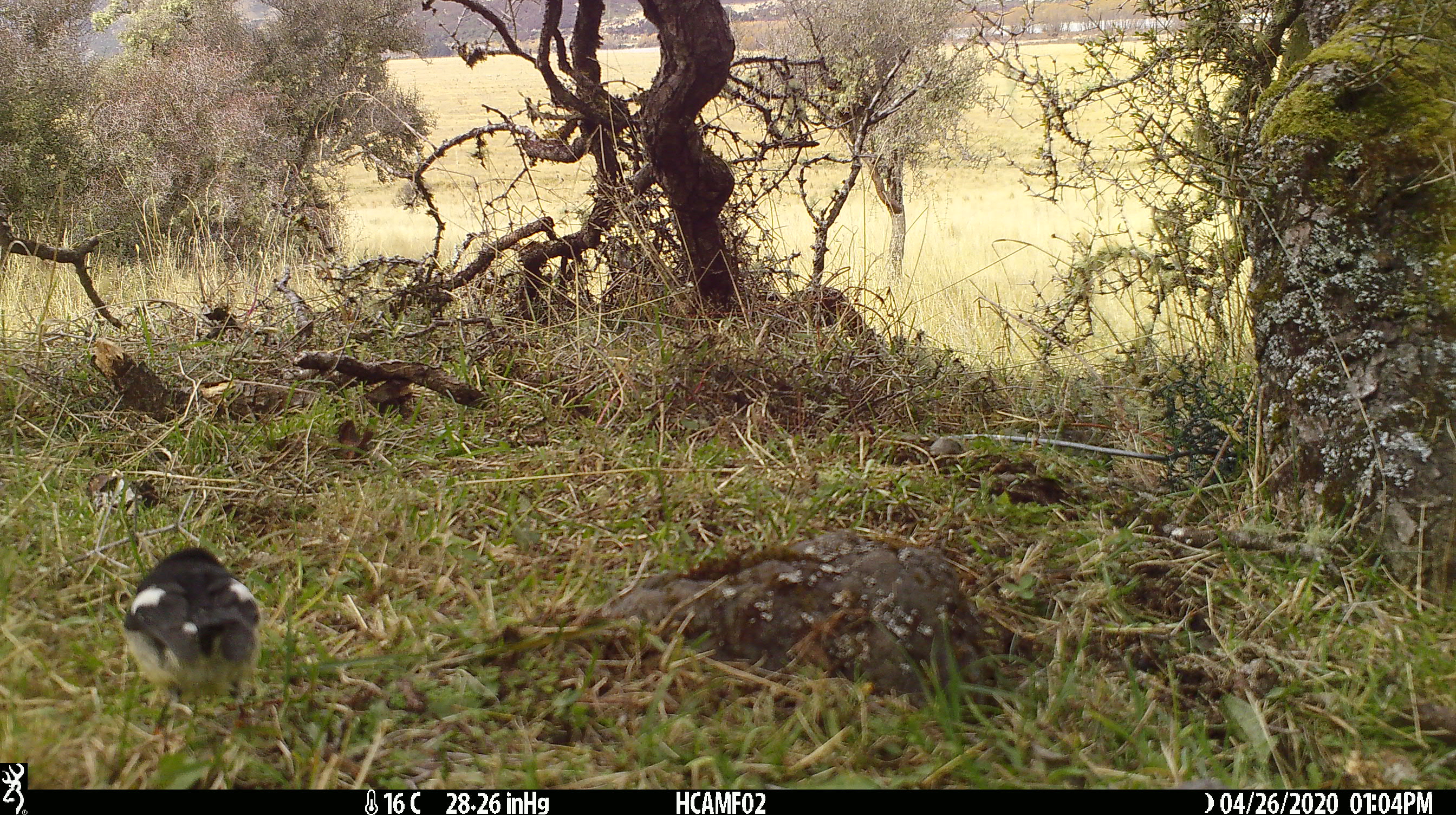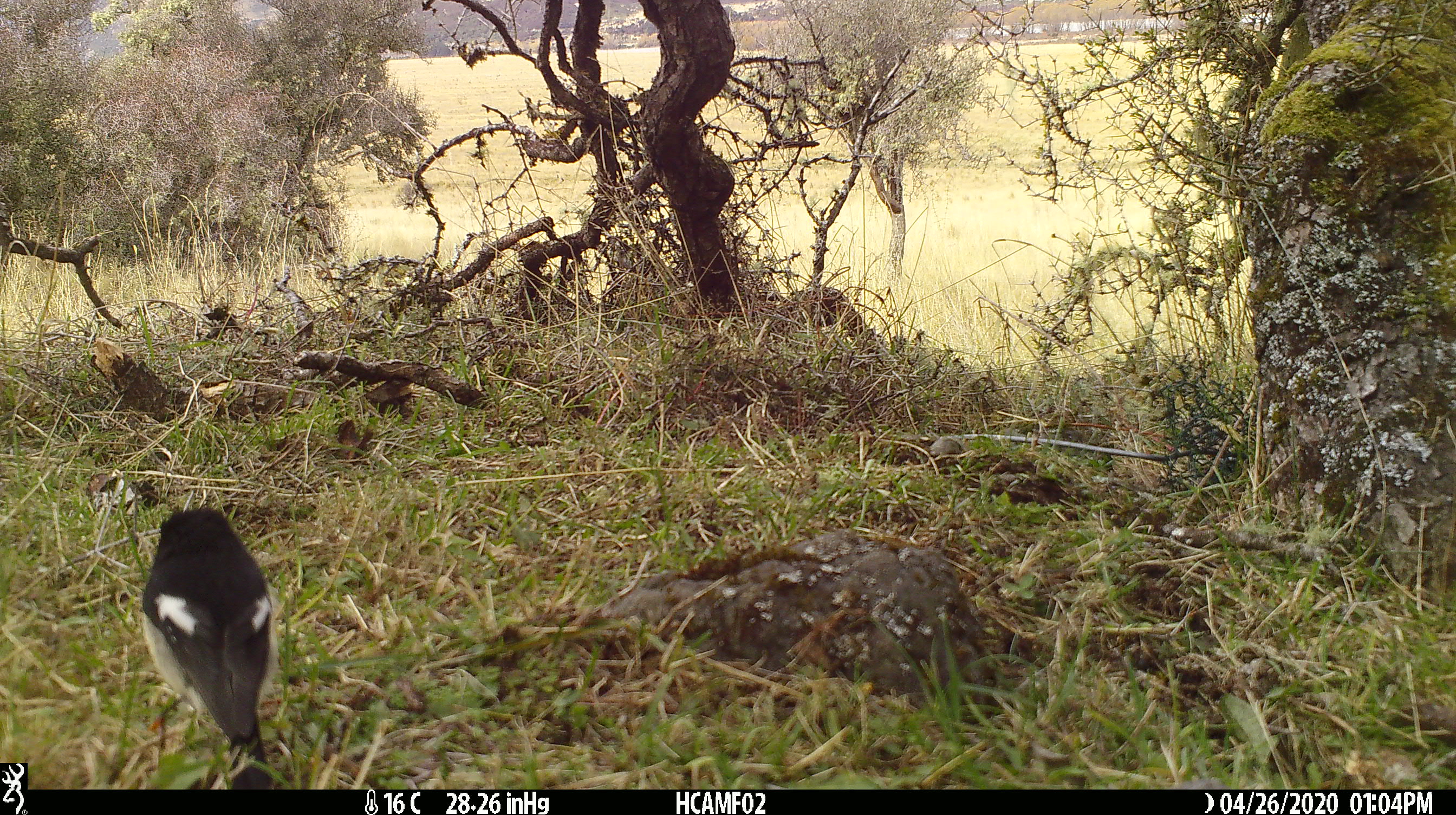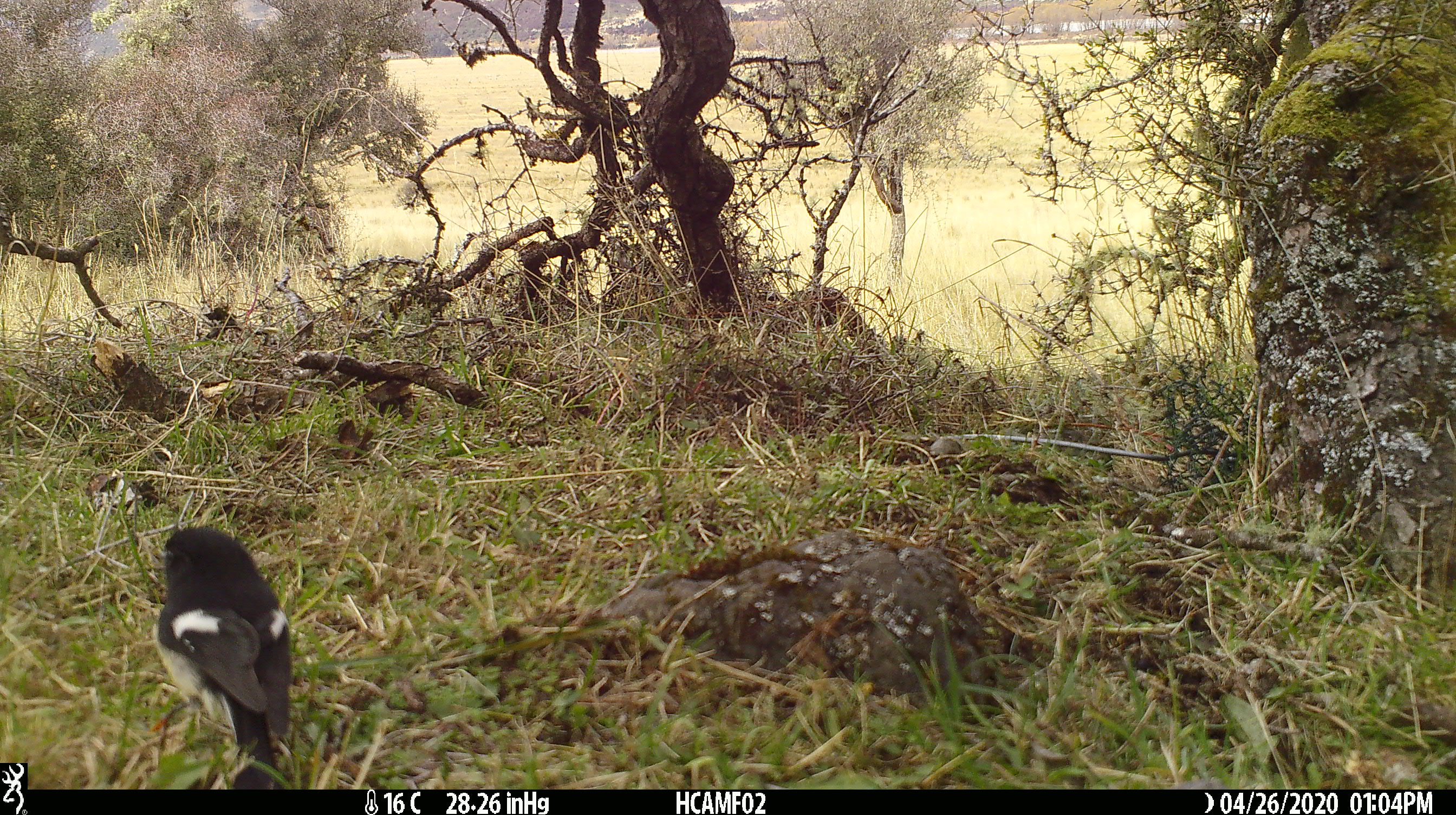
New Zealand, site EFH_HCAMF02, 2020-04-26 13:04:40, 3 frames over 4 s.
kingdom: Animalia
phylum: Chordata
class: Aves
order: Passeriformes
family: Petroicidae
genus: Petroica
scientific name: Petroica macrocephala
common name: tomtit